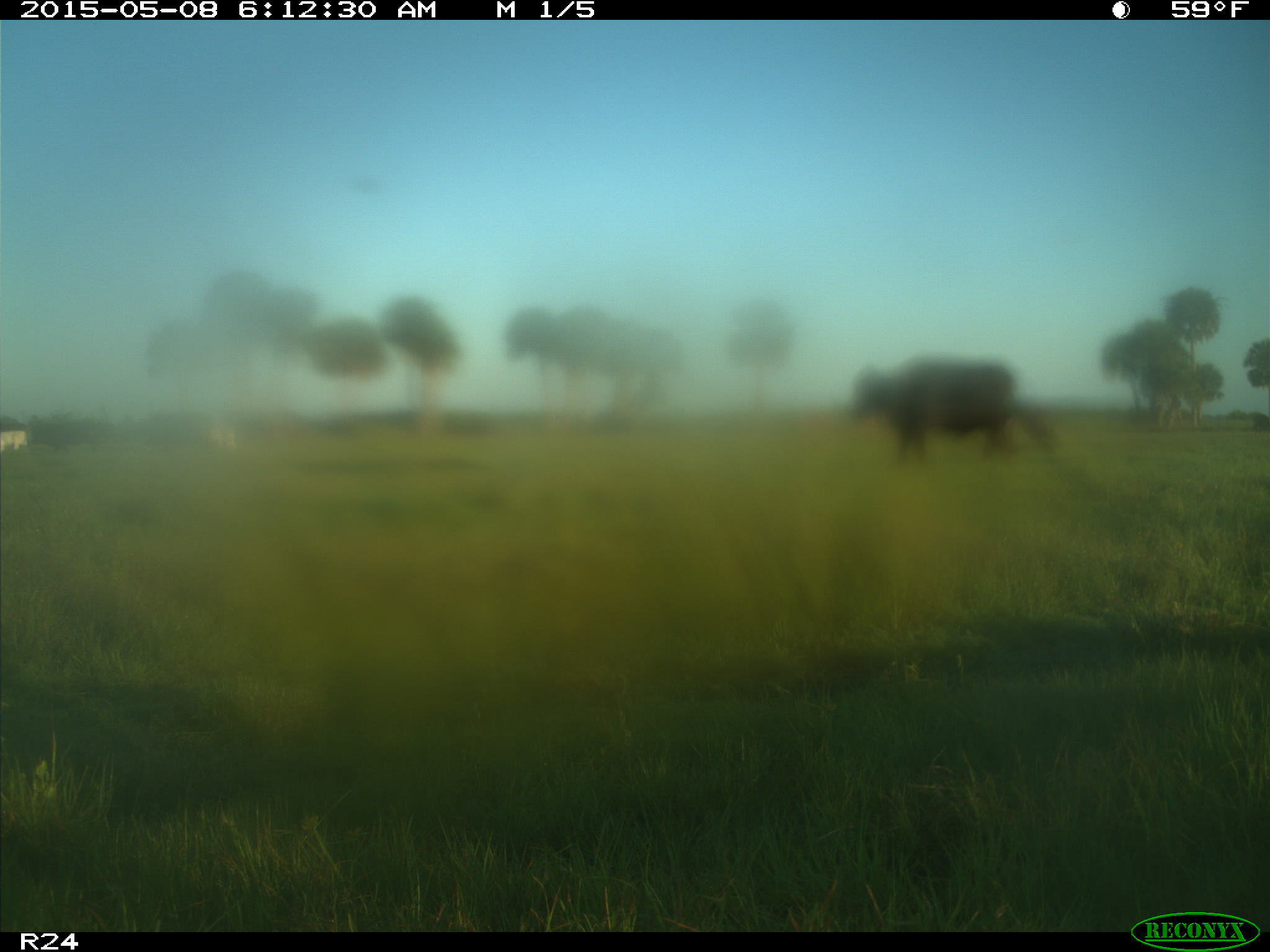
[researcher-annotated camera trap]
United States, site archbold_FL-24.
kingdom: Animalia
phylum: Chordata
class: Mammalia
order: Artiodactyla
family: Bovidae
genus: Bos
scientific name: Bos taurus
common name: domestic cow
Bos taurus (domestic cow).